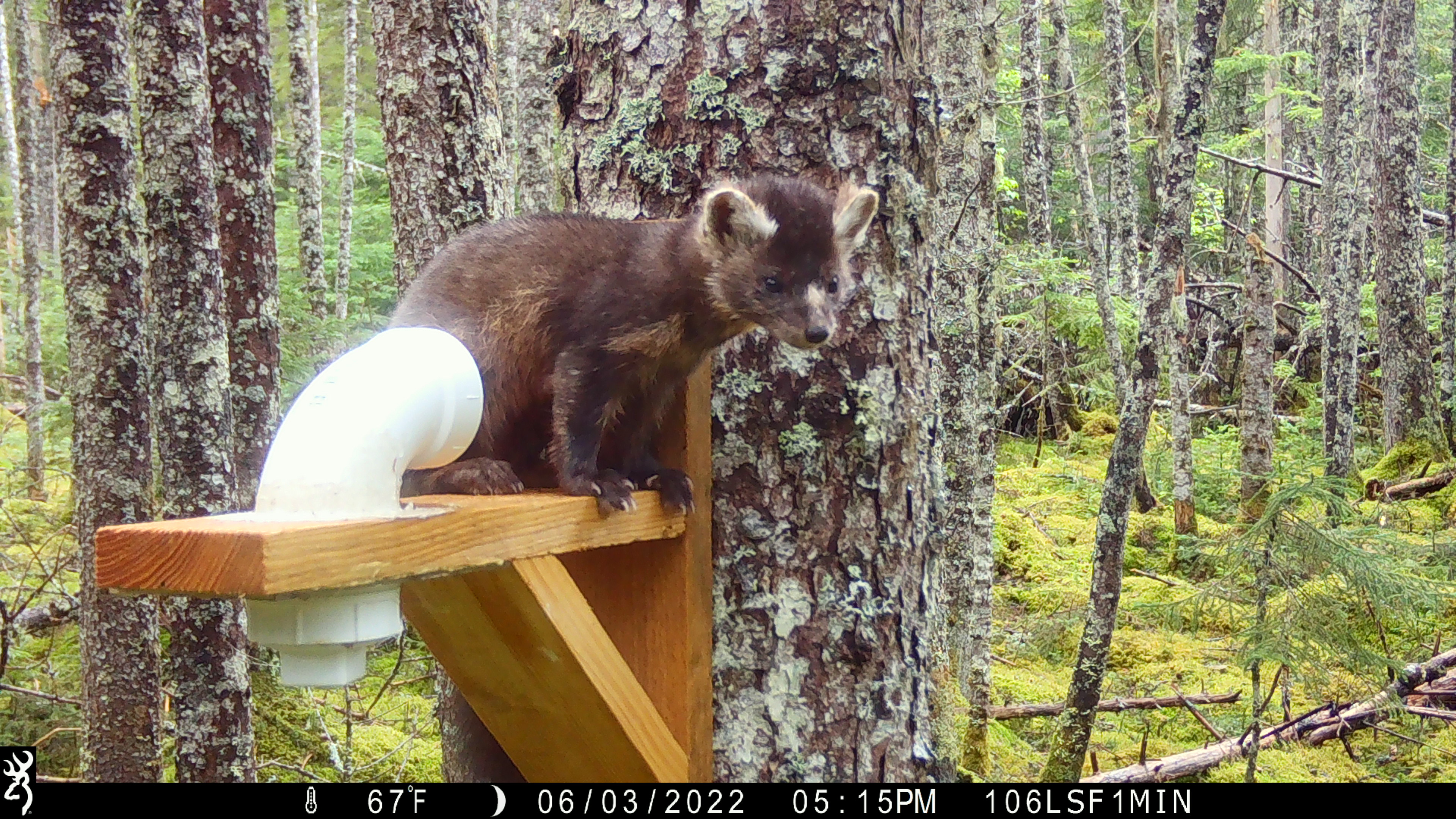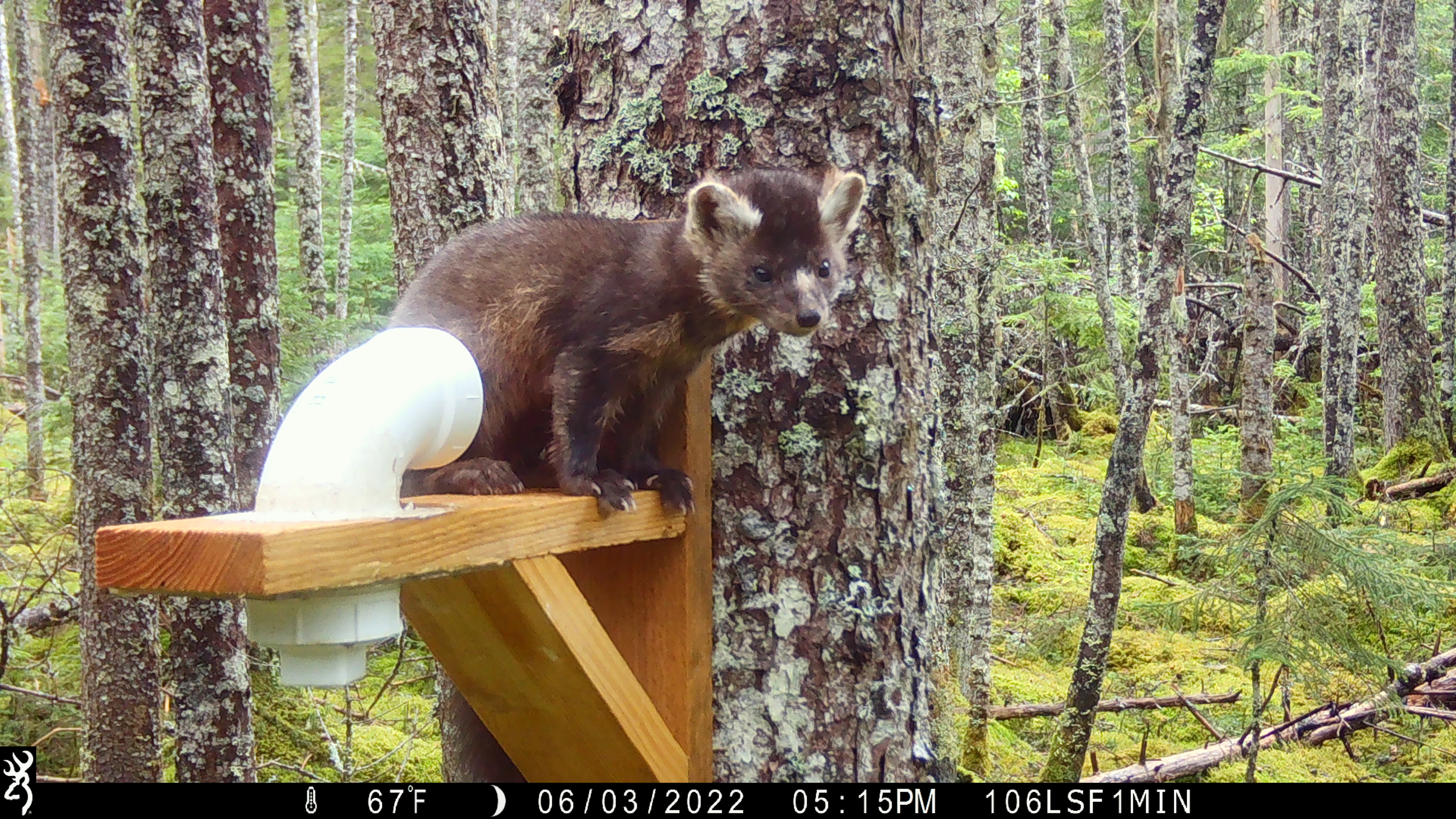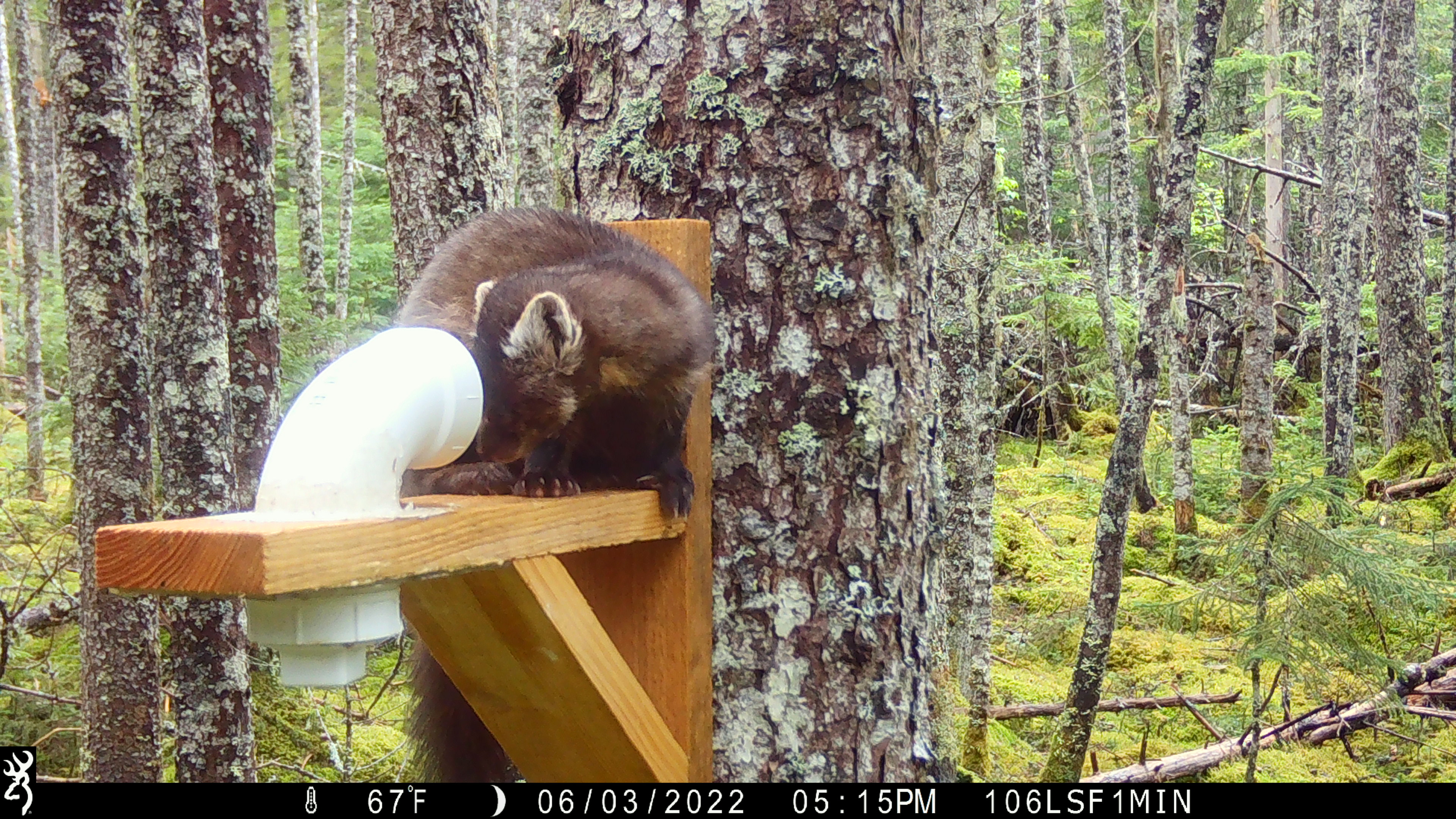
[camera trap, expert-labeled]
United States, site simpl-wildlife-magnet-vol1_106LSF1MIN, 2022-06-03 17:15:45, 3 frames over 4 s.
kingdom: Animalia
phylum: Chordata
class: Mammalia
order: Carnivora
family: Mustelidae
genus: Martes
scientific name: Martes americana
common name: american marten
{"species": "american marten (Martes americana)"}